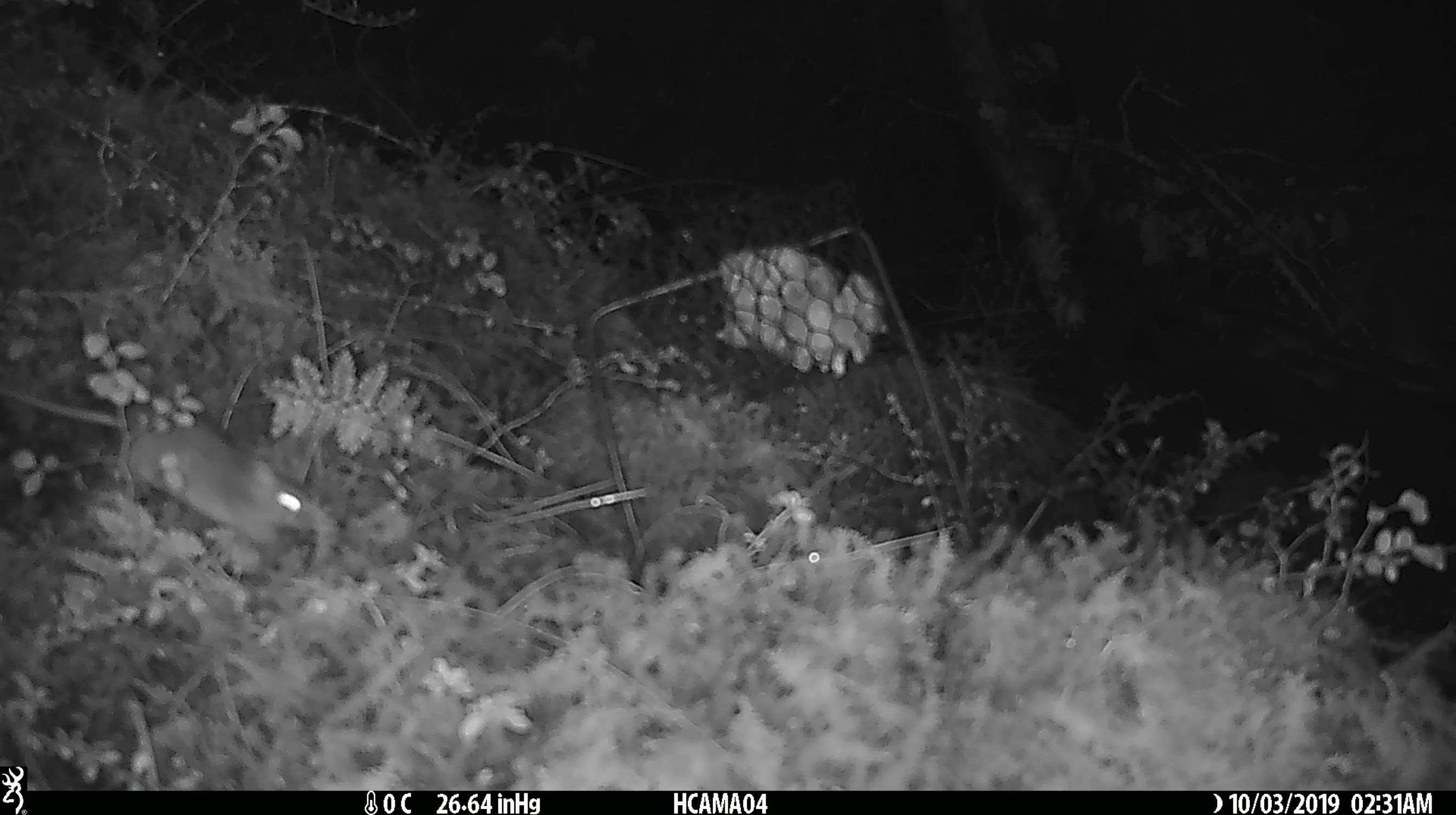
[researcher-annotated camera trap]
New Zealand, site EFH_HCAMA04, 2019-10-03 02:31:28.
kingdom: Animalia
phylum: Chordata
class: Mammalia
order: Rodentia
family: Muridae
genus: Mus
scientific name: Mus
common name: mouse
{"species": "mouse (Mus)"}